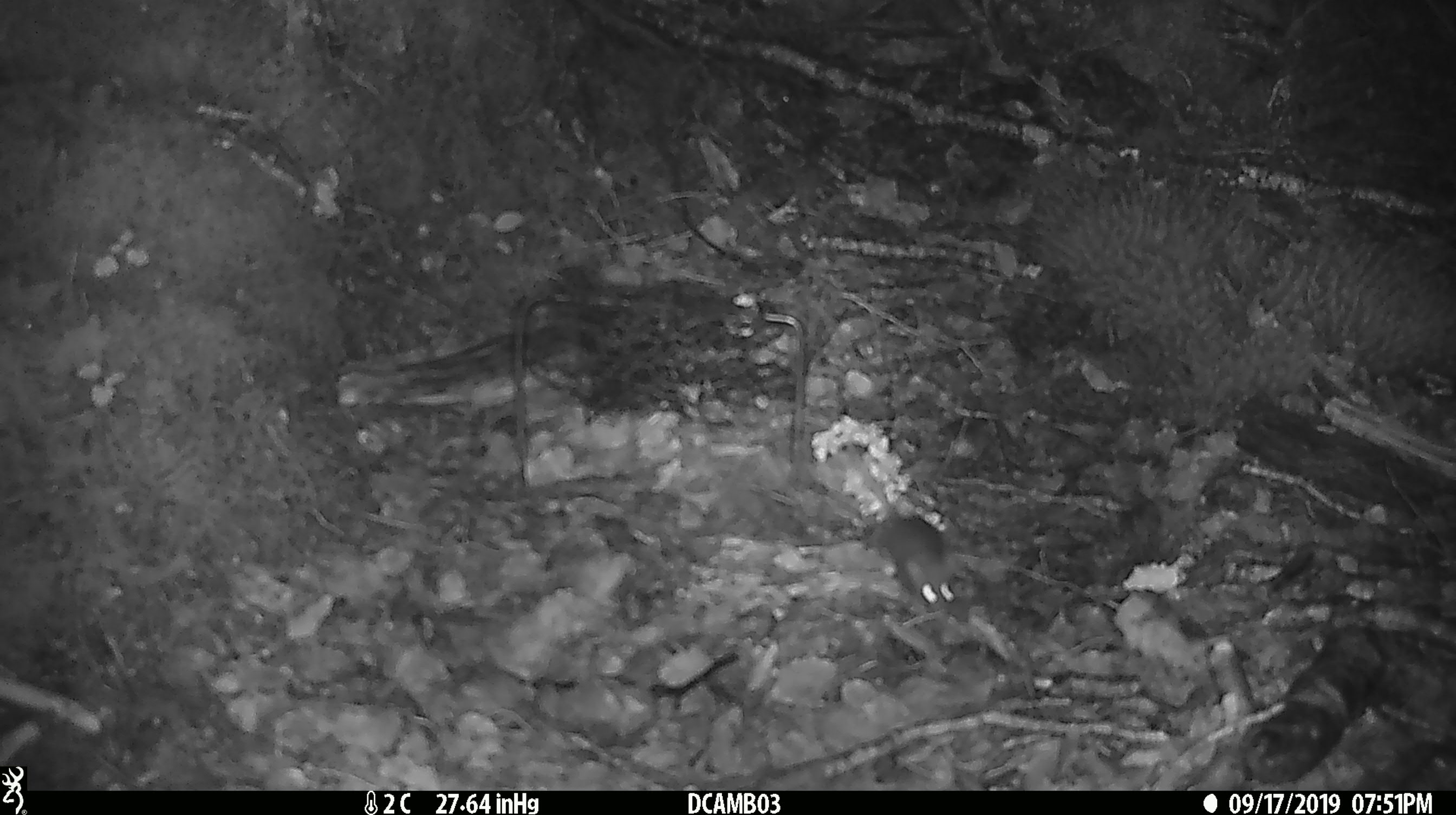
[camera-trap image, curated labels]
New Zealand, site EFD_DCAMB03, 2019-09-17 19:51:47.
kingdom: Animalia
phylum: Chordata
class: Mammalia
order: Rodentia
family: Muridae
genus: Mus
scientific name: Mus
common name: mouse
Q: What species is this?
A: Mouse (Mus).